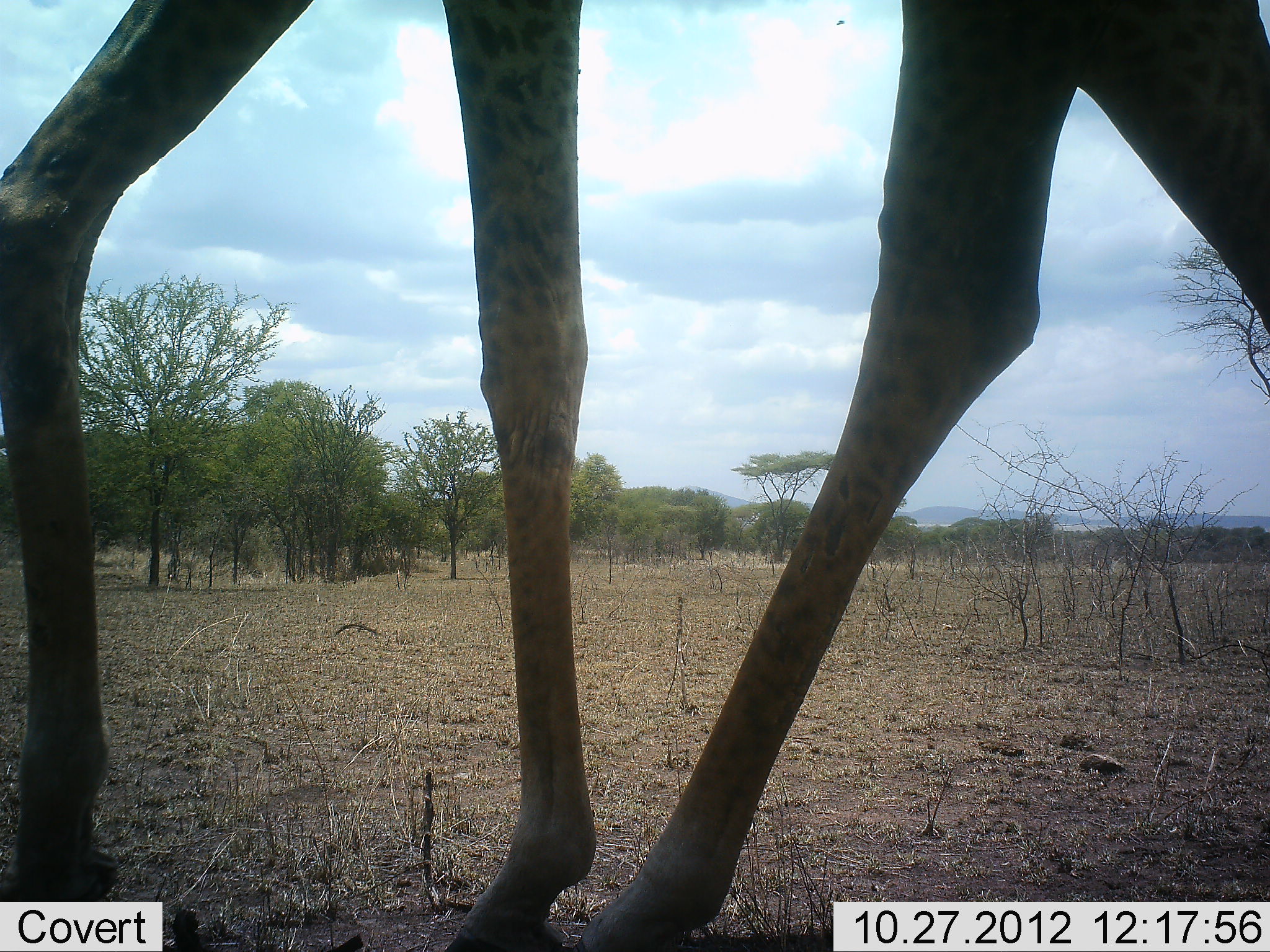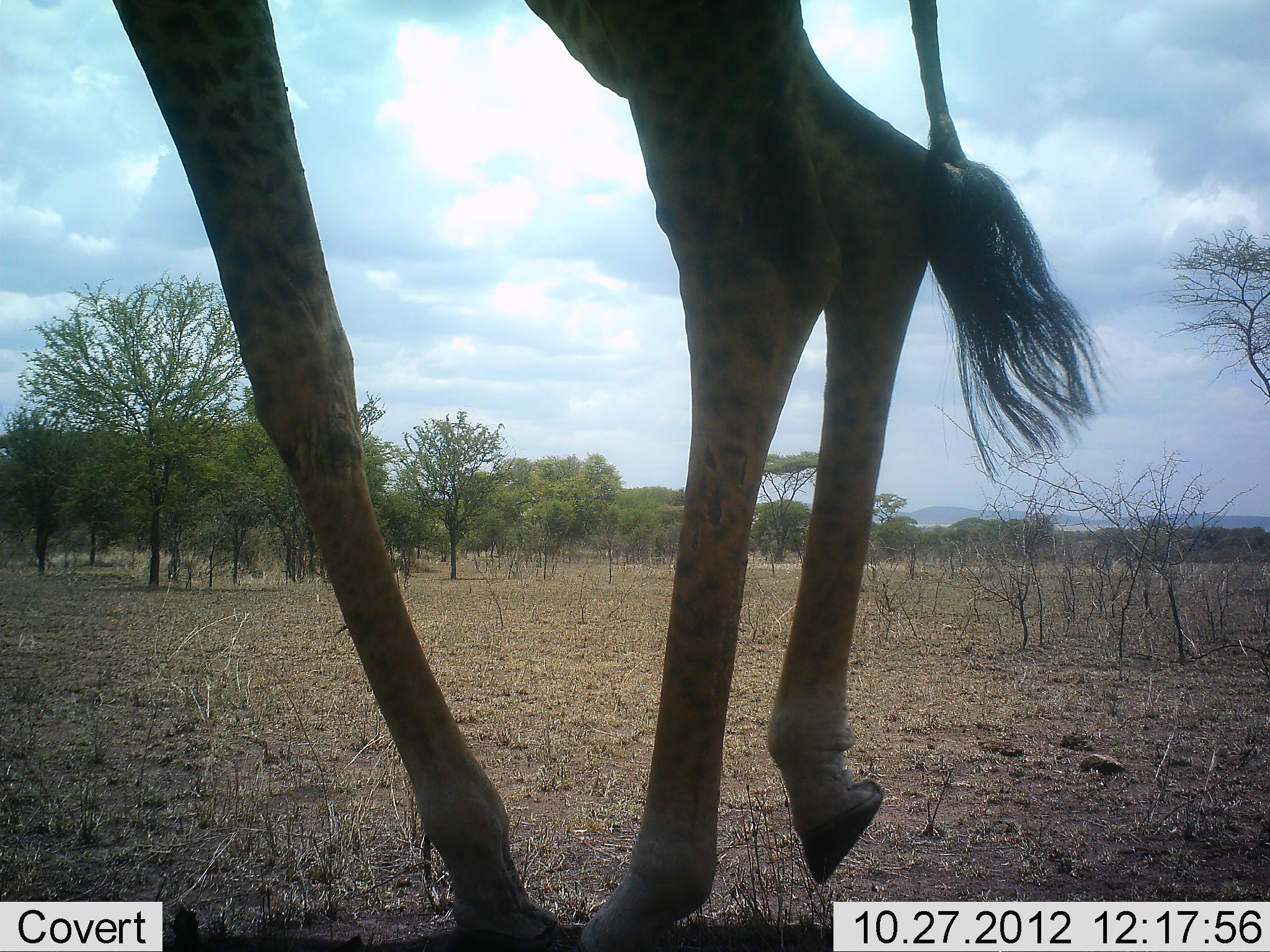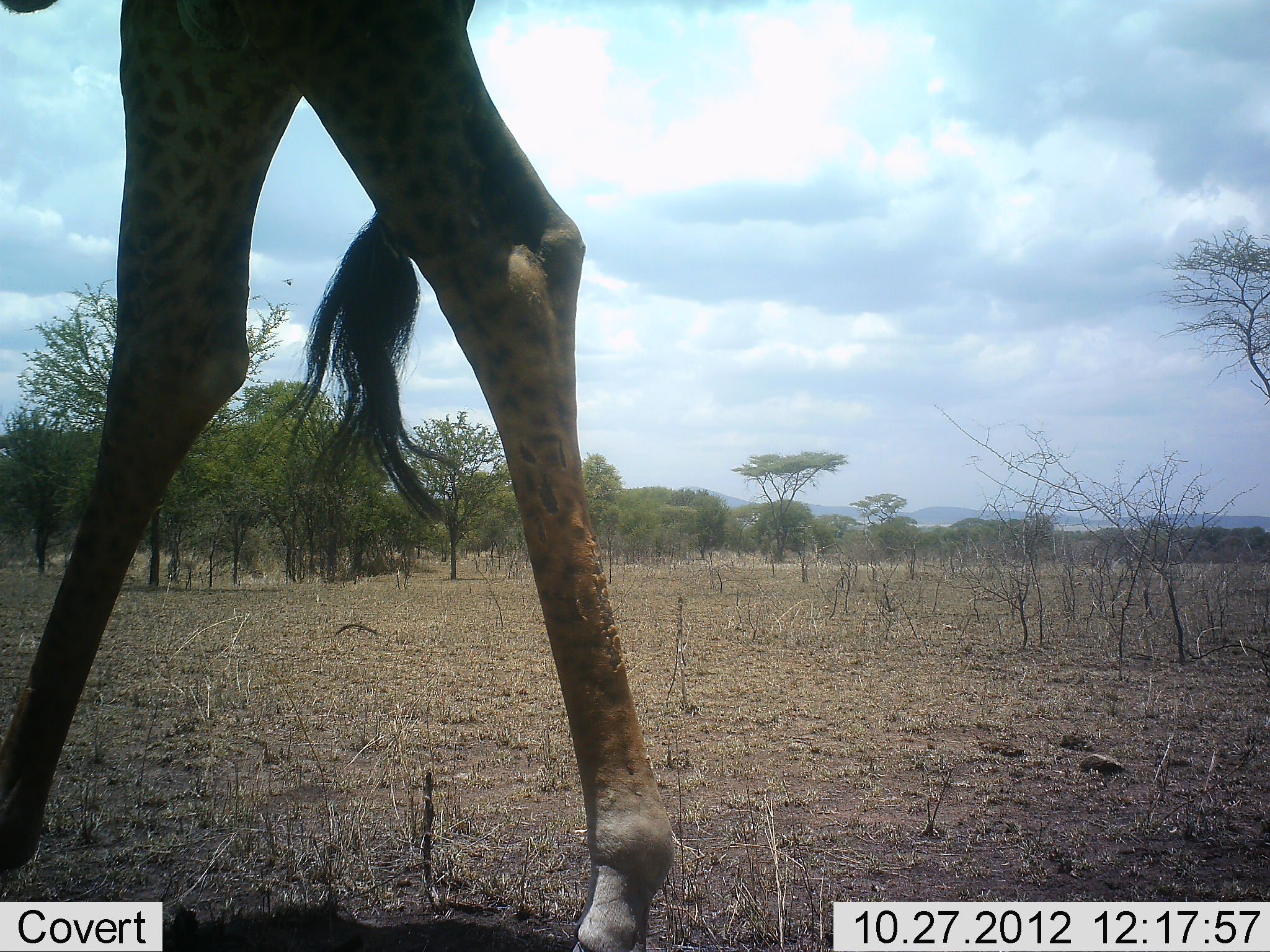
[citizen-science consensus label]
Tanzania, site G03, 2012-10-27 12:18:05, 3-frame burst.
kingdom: Animalia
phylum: Chordata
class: Mammalia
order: Artiodactyla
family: Giraffidae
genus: Giraffa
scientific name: Giraffa camelopardalis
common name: giraffe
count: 1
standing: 0%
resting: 0%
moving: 100%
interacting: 0%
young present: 0%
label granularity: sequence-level